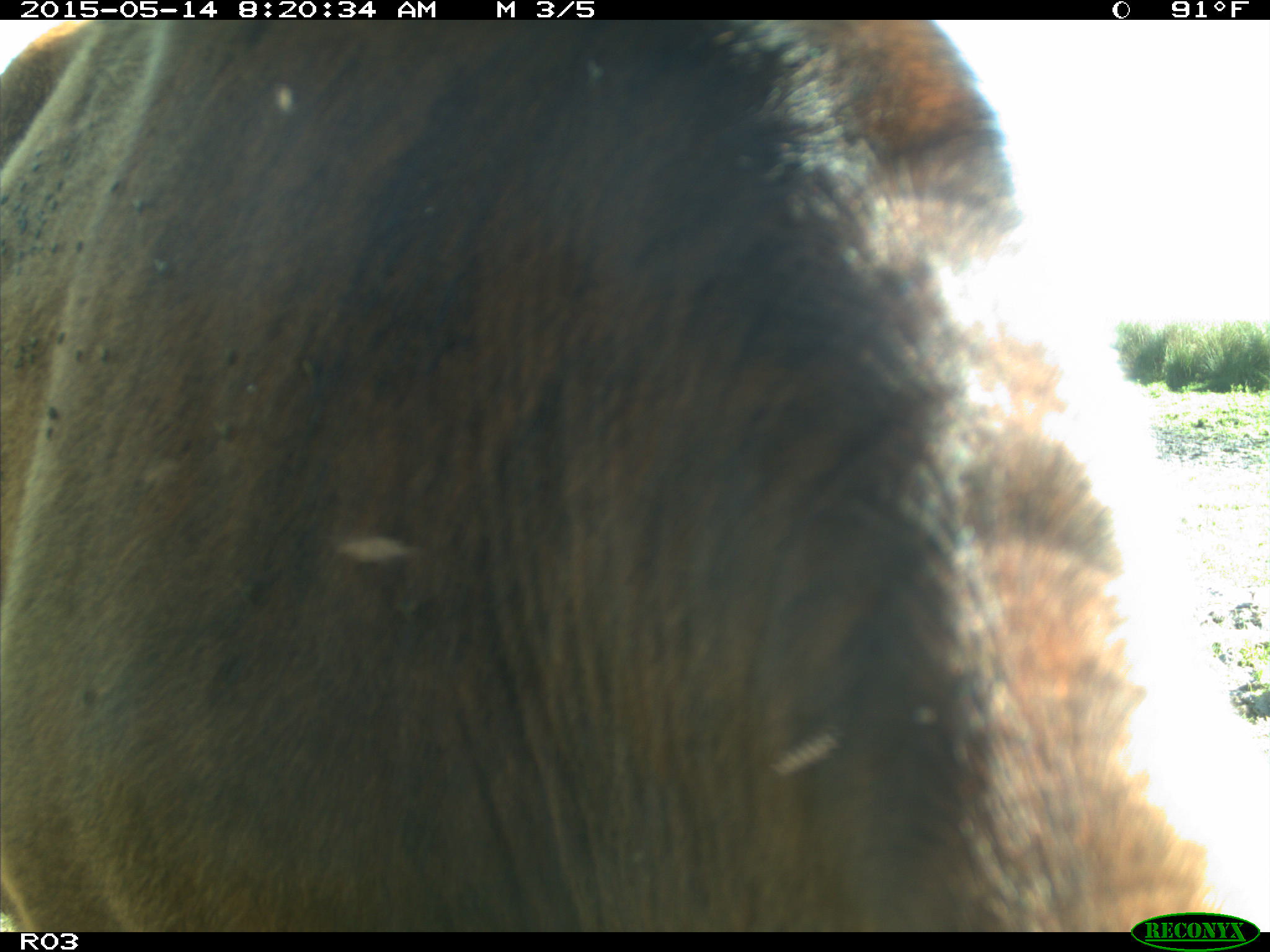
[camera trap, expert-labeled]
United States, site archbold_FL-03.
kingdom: Animalia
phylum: Chordata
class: Mammalia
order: Artiodactyla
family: Bovidae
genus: Bos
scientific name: Bos taurus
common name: domestic cow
Bos taurus (domestic cow).